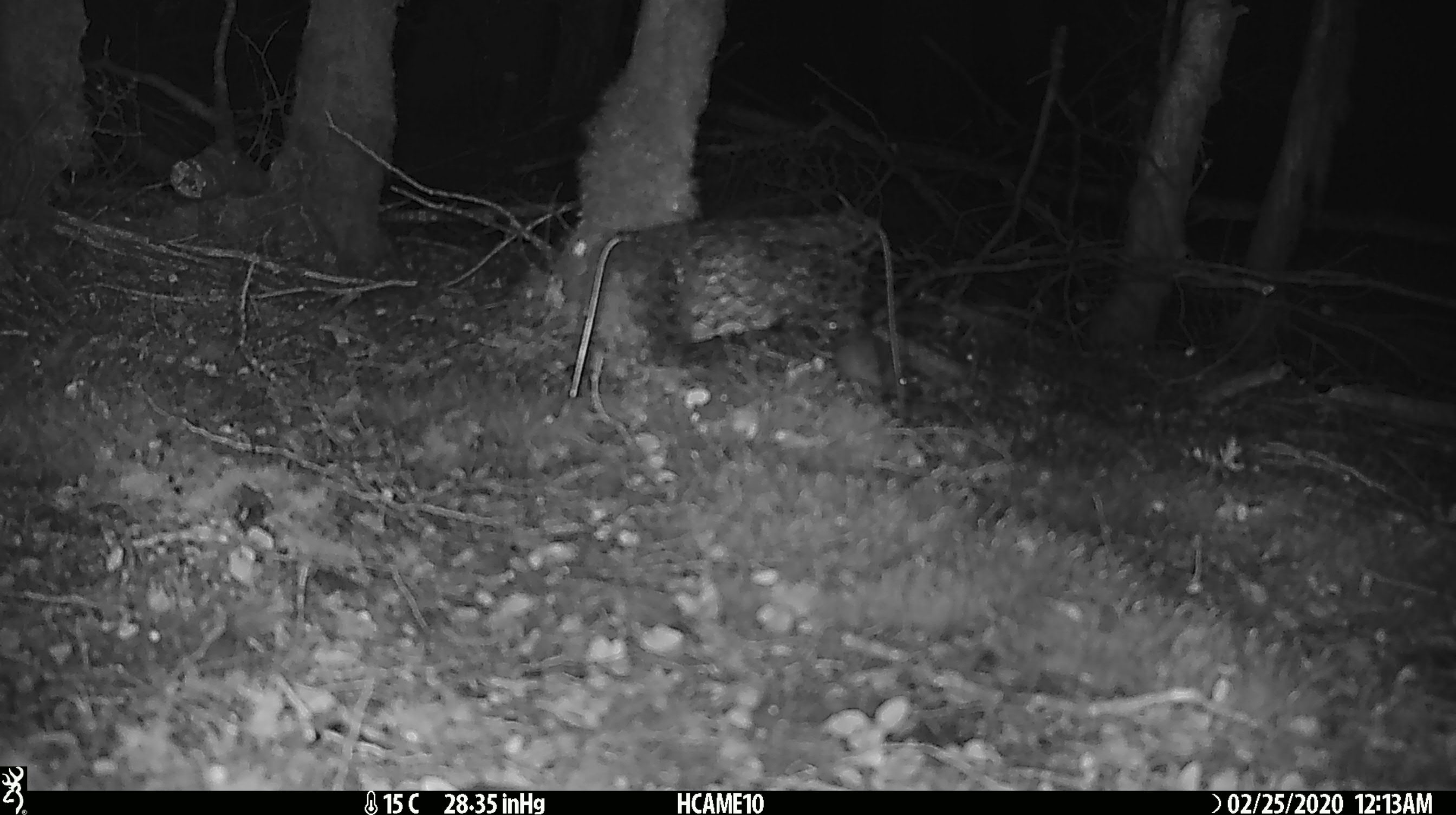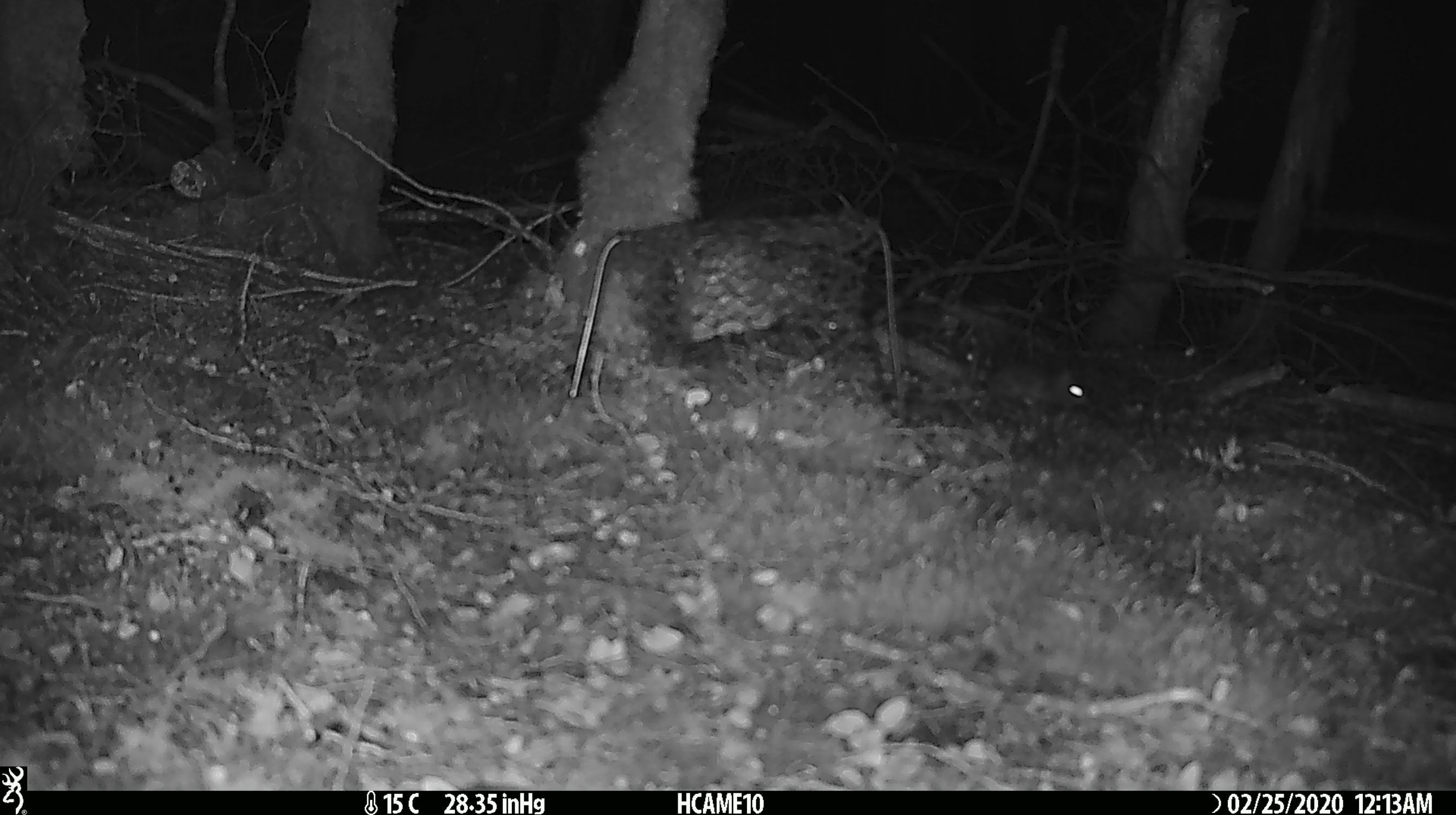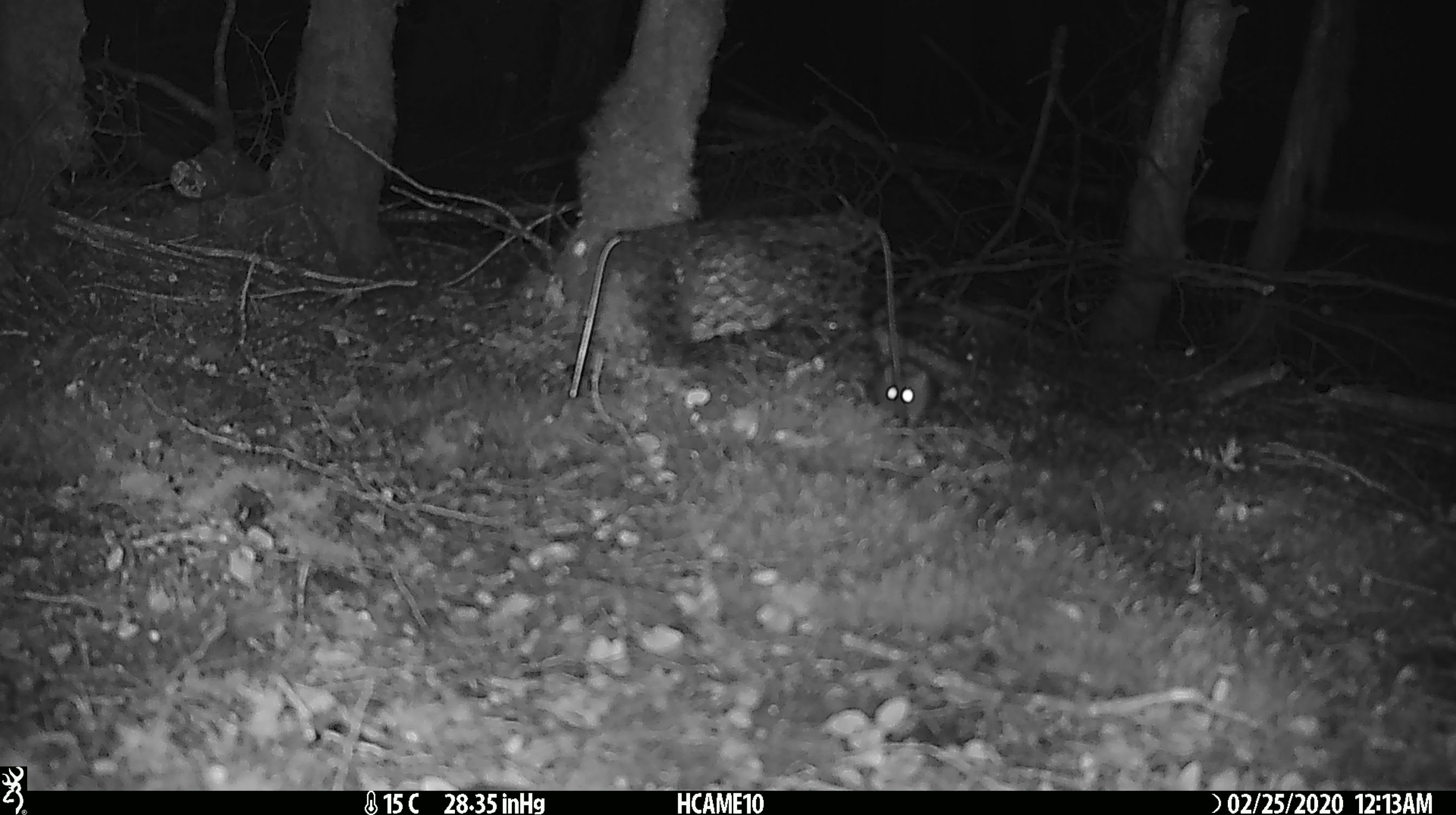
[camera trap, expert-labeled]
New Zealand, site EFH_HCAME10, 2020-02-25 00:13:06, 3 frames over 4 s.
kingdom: Animalia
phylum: Chordata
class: Mammalia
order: Rodentia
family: Muridae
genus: Mus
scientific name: Mus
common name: mouse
Mouse (Mus).